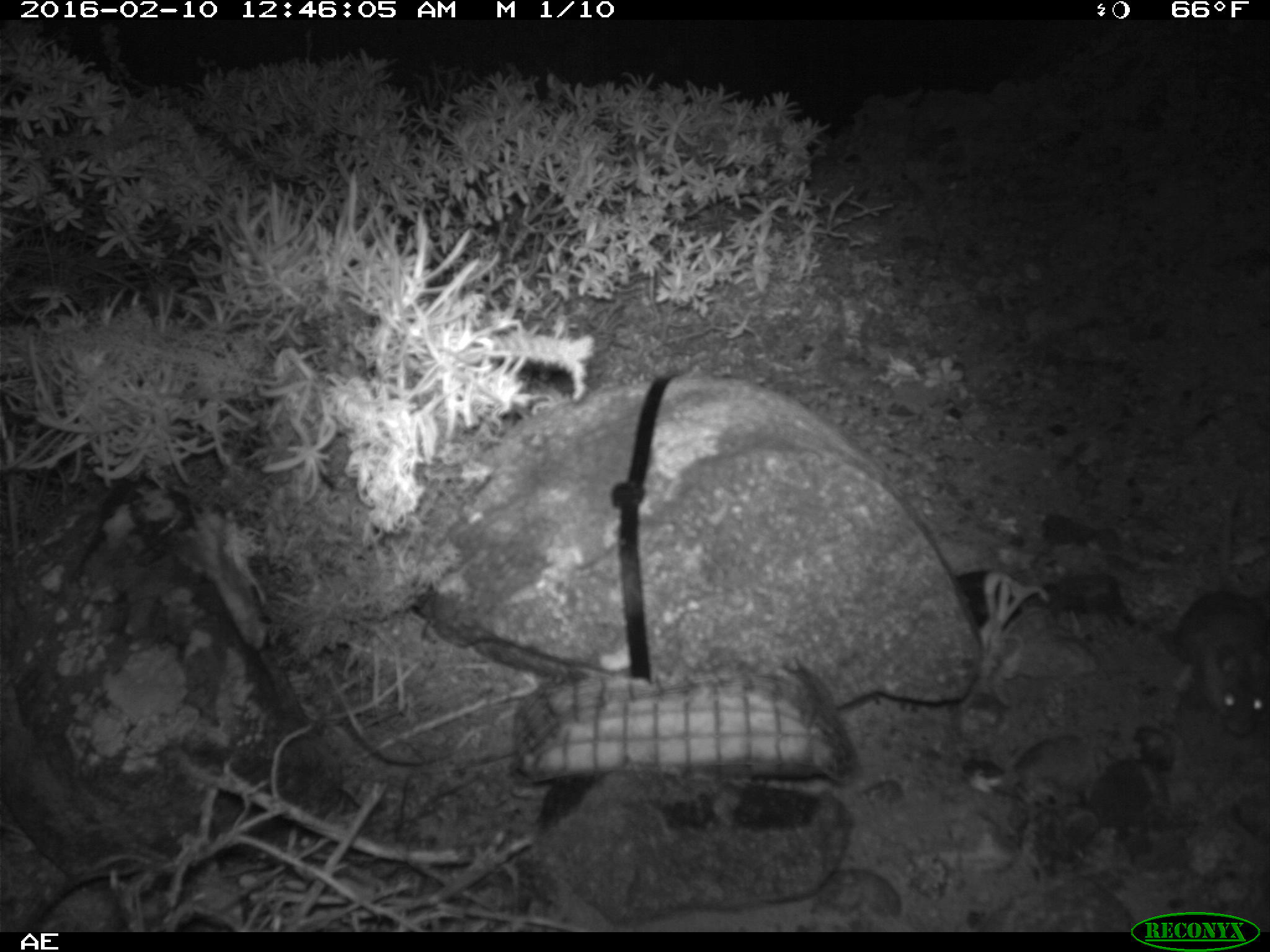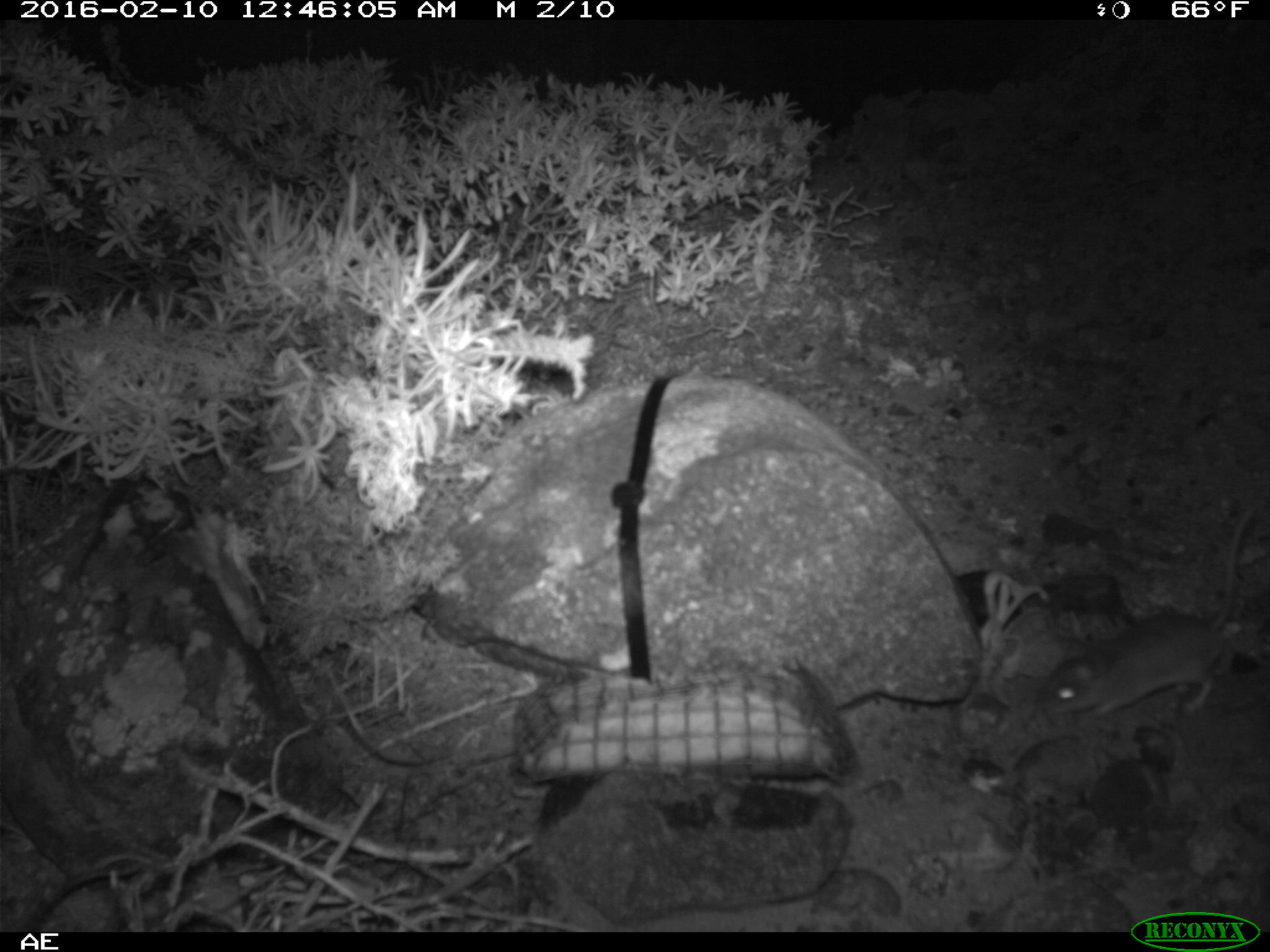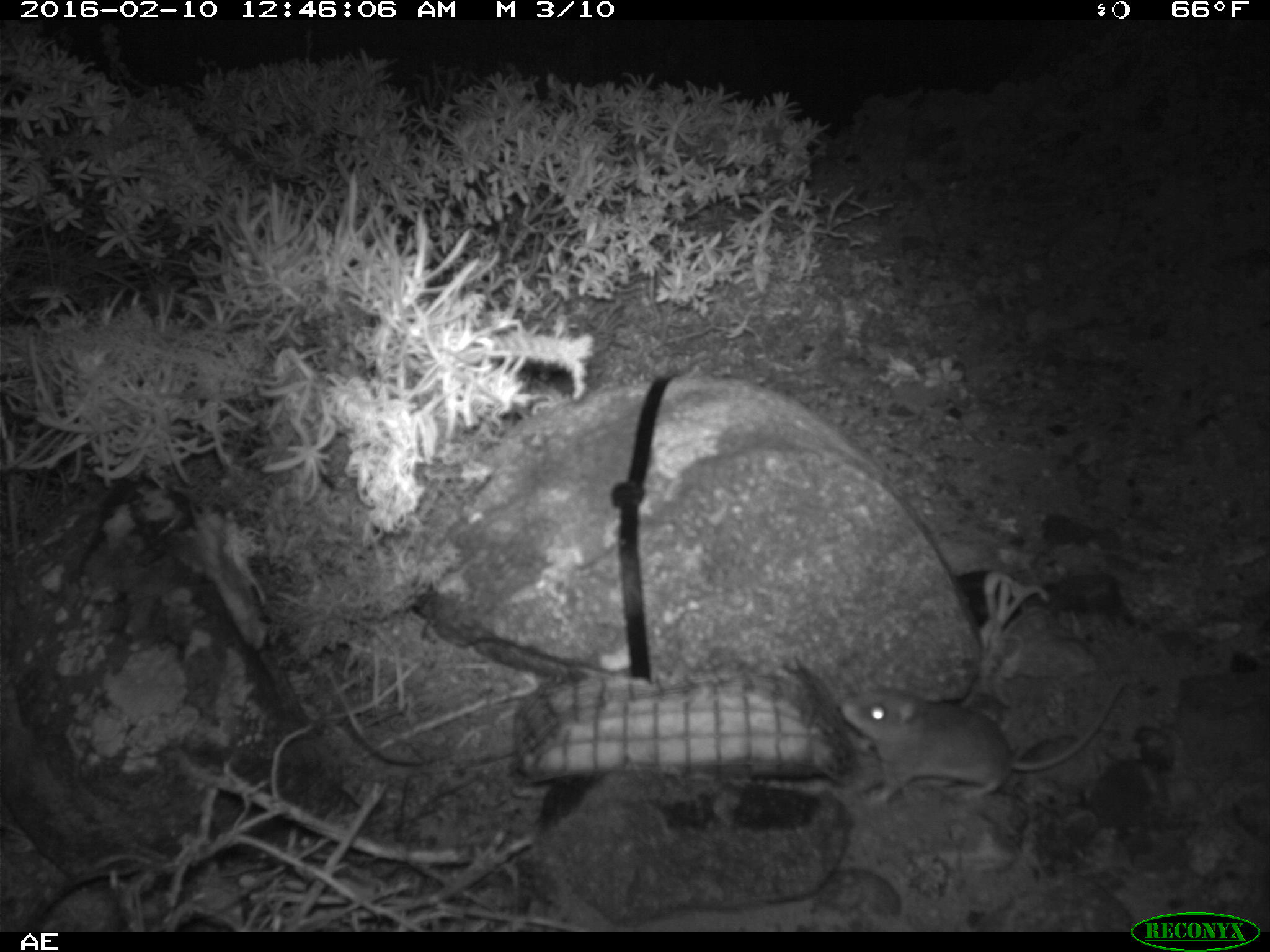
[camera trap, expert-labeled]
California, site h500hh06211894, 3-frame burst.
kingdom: Animalia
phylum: Chordata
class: Mammalia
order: Rodentia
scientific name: Rodentia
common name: rodent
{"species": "rodent (Rodentia)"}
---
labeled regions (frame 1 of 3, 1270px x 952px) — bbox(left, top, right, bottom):
rodent: bbox(1175, 481, 1269, 738)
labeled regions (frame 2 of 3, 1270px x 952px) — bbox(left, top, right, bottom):
rodent: bbox(1040, 503, 1255, 715)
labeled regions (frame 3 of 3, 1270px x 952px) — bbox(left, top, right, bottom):
rodent: bbox(840, 677, 1135, 803)